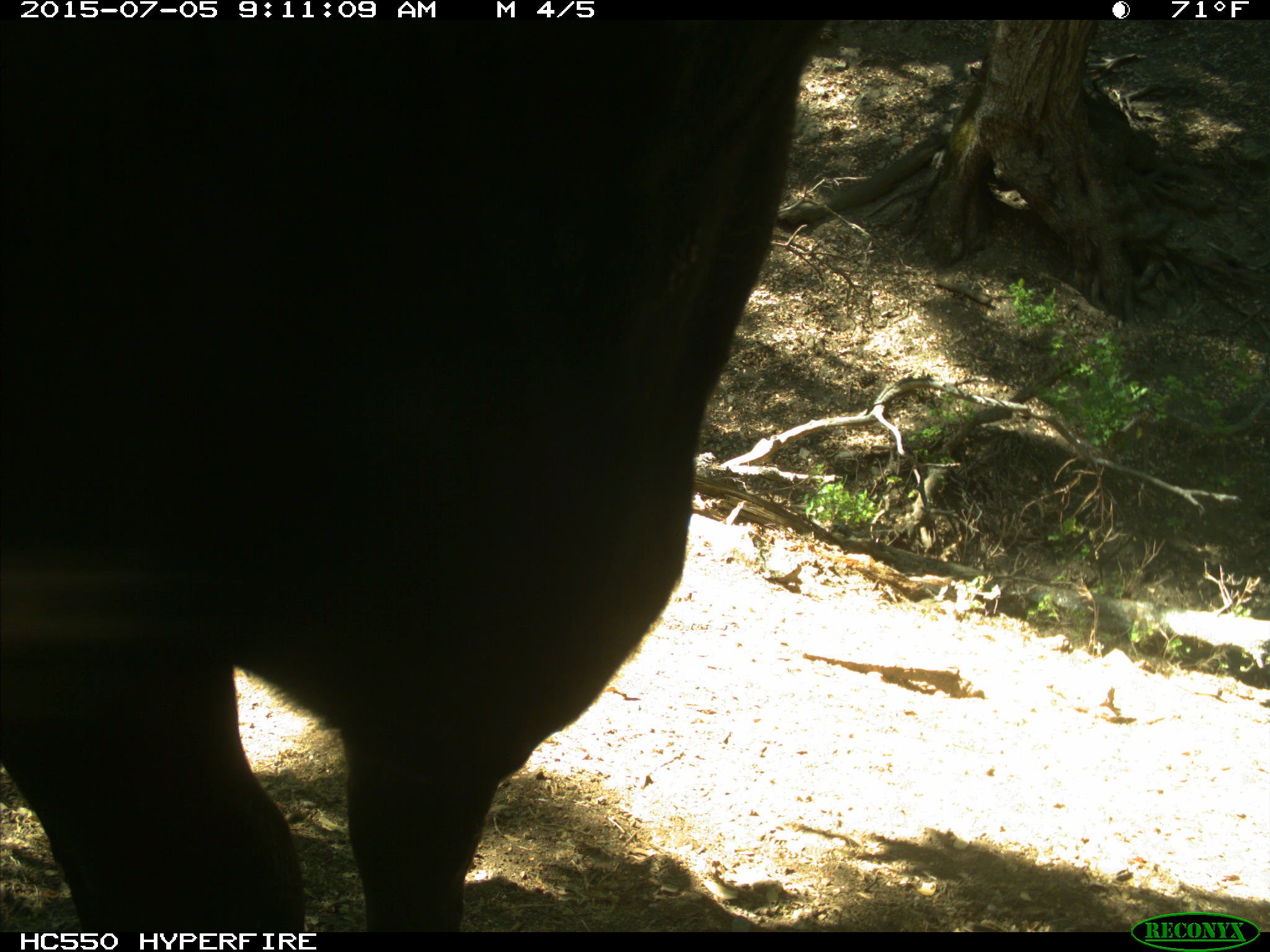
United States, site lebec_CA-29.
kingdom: Animalia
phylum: Chordata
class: Mammalia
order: Artiodactyla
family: Bovidae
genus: Bos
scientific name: Bos taurus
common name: domestic cow